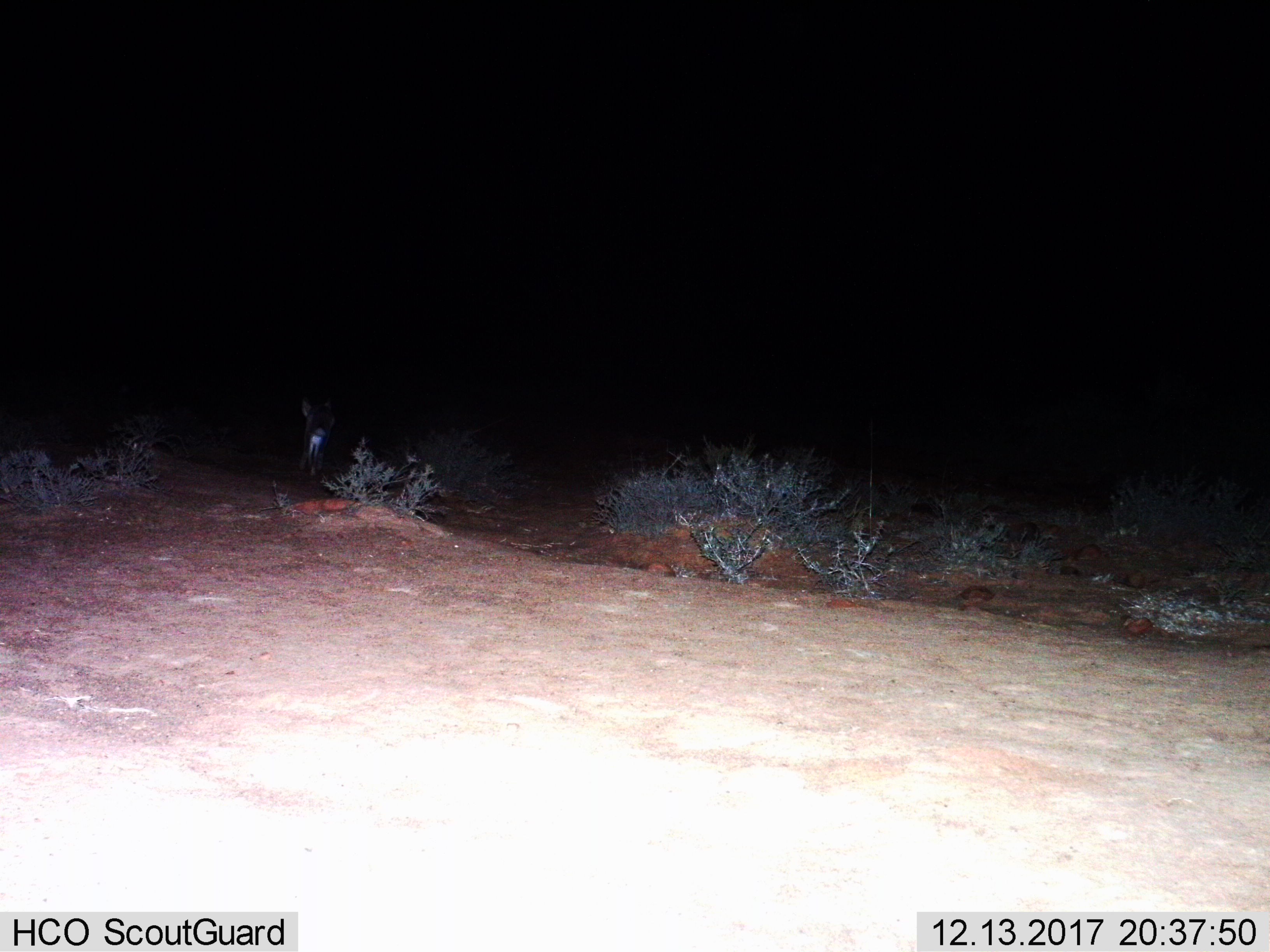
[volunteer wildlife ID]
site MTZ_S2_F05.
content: unidentified animal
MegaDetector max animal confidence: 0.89